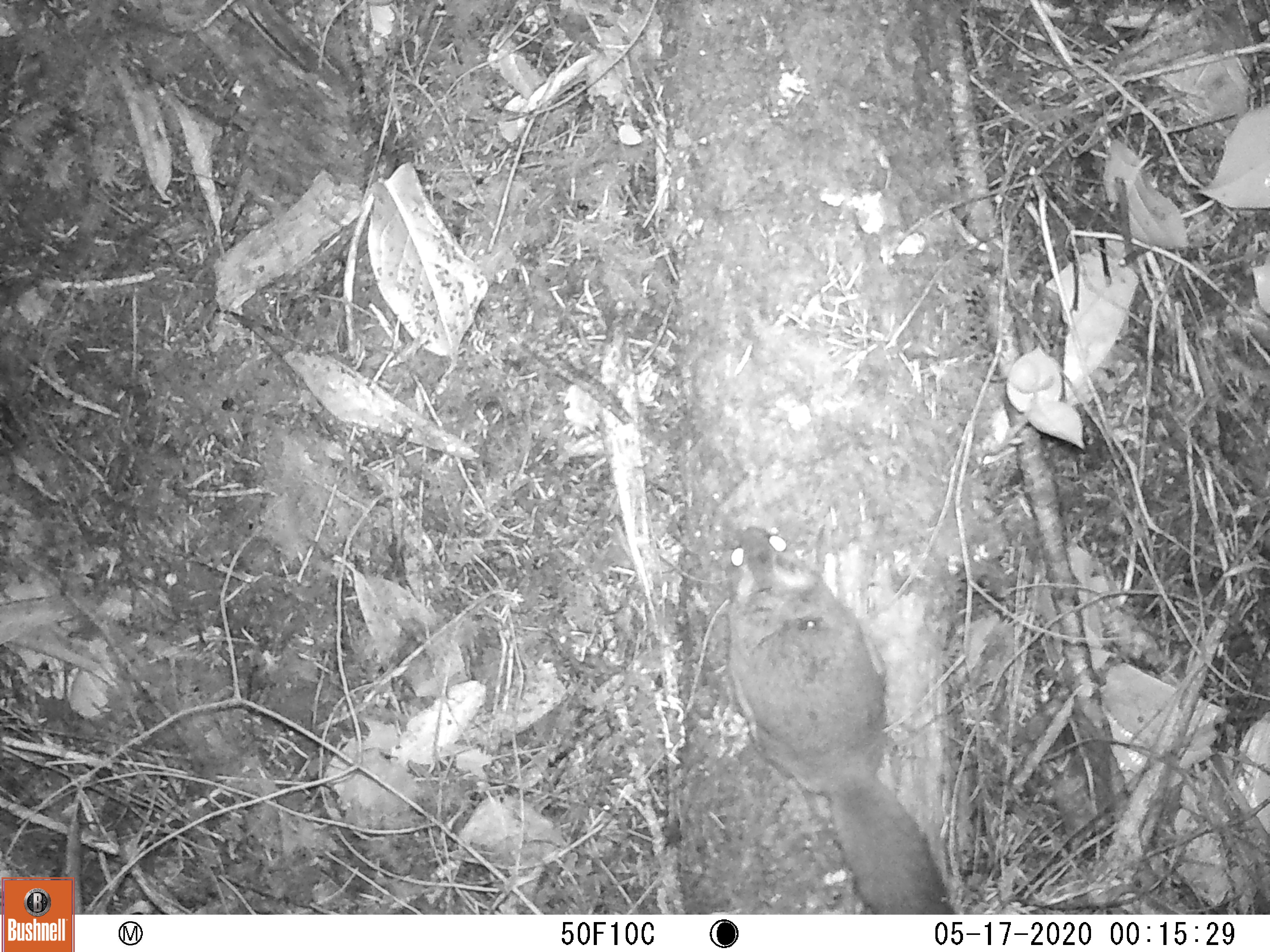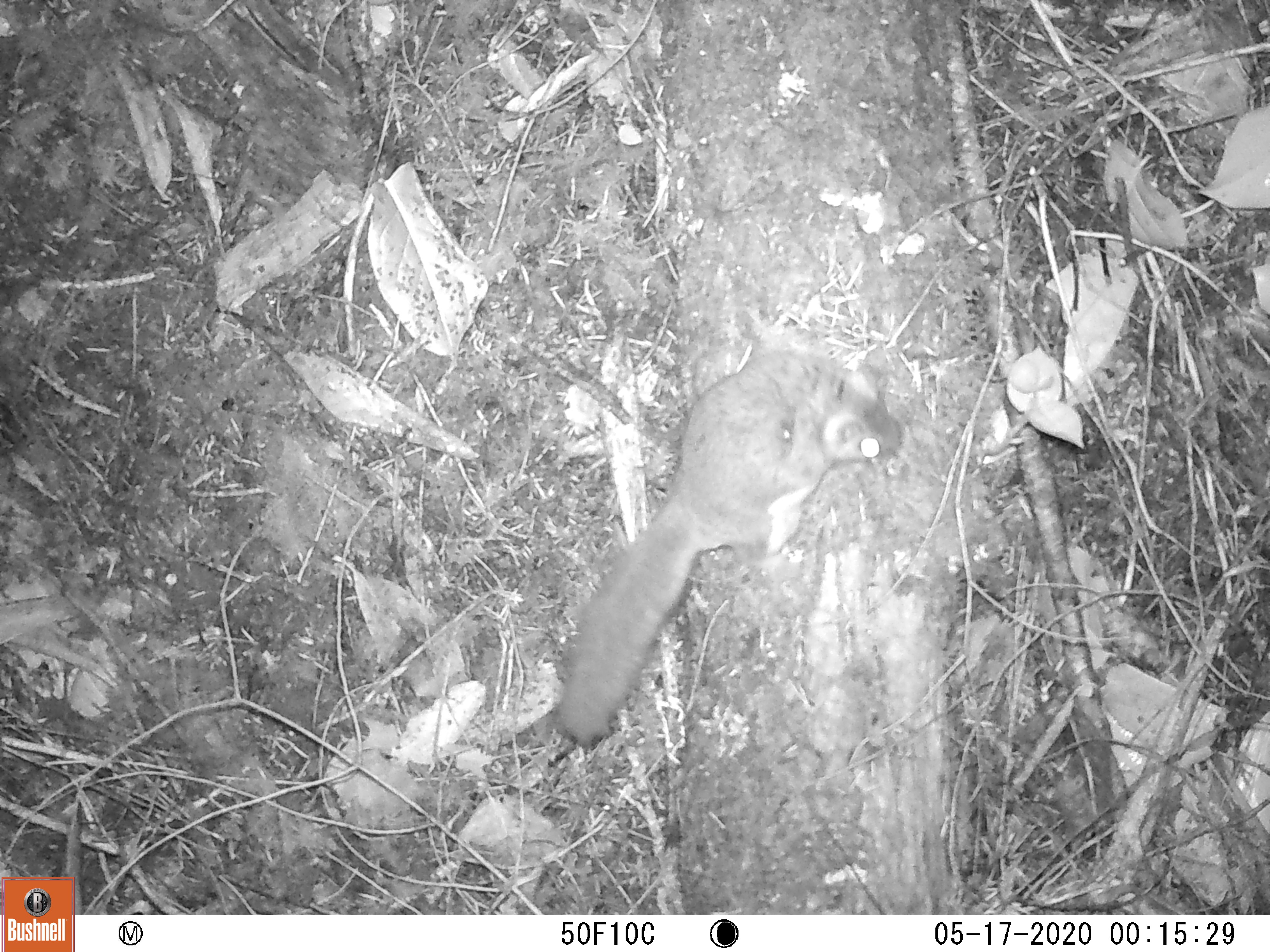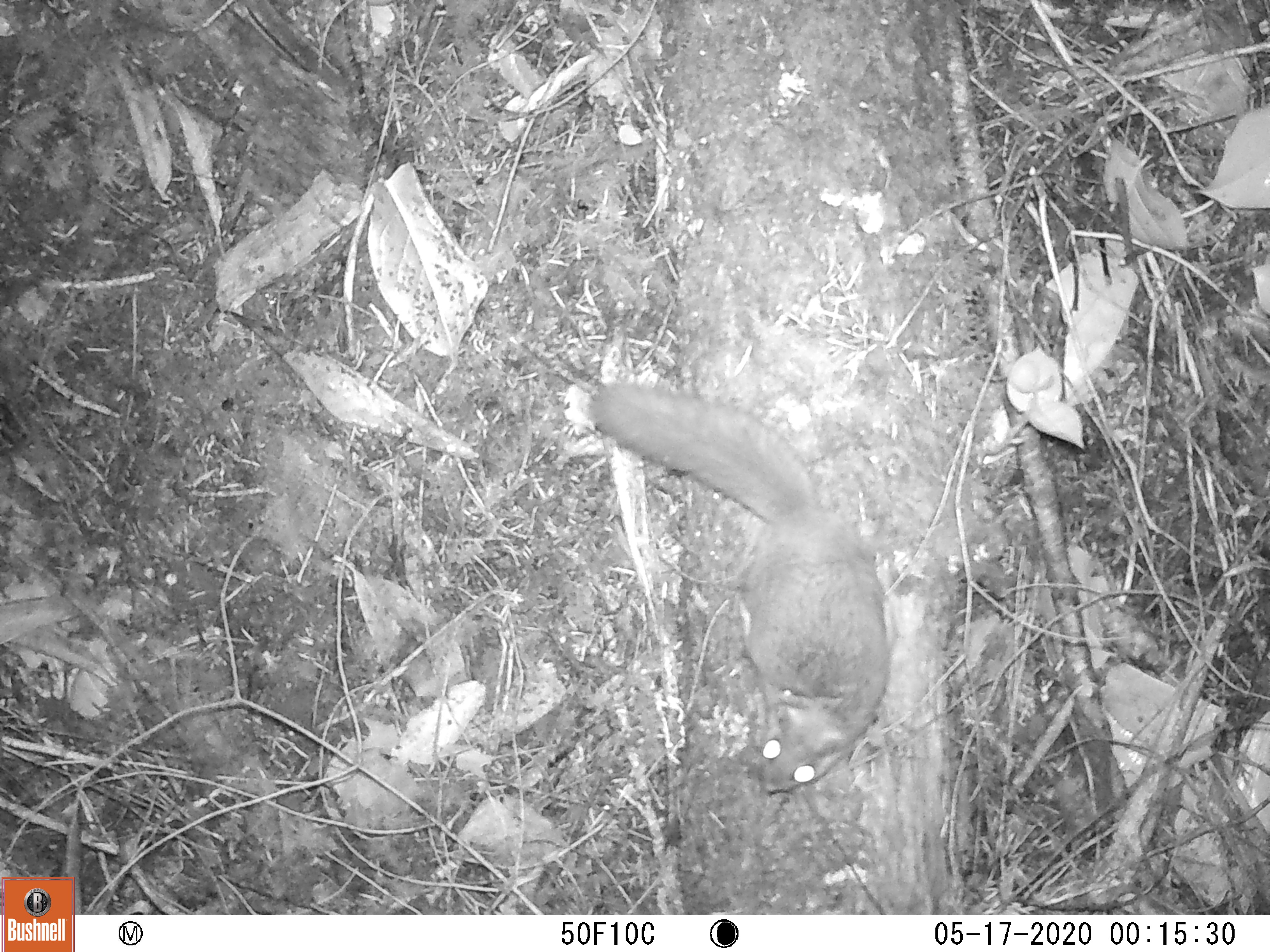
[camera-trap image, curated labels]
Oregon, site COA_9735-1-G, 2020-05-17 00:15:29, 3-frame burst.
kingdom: Animalia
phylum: Chordata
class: Mammalia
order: Rodentia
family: Sciuridae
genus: Glaucomys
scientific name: Glaucomys oregonensis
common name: humboldt's flying squirrel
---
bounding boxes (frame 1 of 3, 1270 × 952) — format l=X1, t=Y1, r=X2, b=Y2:
humboldt's flying squirrel: l=706, t=518, r=957, b=910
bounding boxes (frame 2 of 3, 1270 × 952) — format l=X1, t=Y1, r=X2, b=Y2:
humboldt's flying squirrel: l=544, t=341, r=914, b=757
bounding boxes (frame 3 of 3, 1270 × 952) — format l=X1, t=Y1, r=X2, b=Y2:
humboldt's flying squirrel: l=578, t=373, r=897, b=805